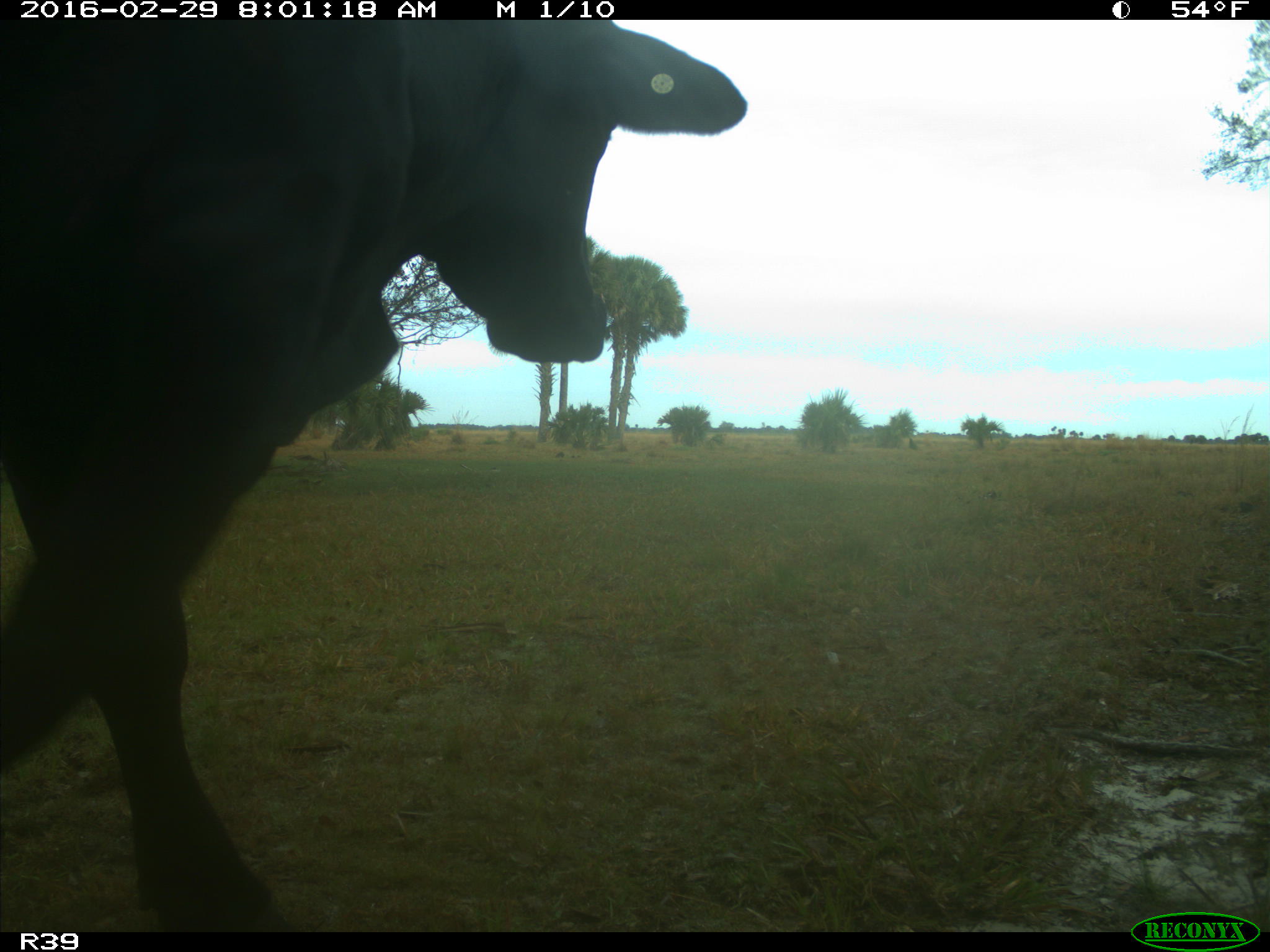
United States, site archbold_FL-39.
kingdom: Animalia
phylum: Chordata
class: Mammalia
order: Artiodactyla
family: Bovidae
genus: Bos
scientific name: Bos taurus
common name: domestic cow